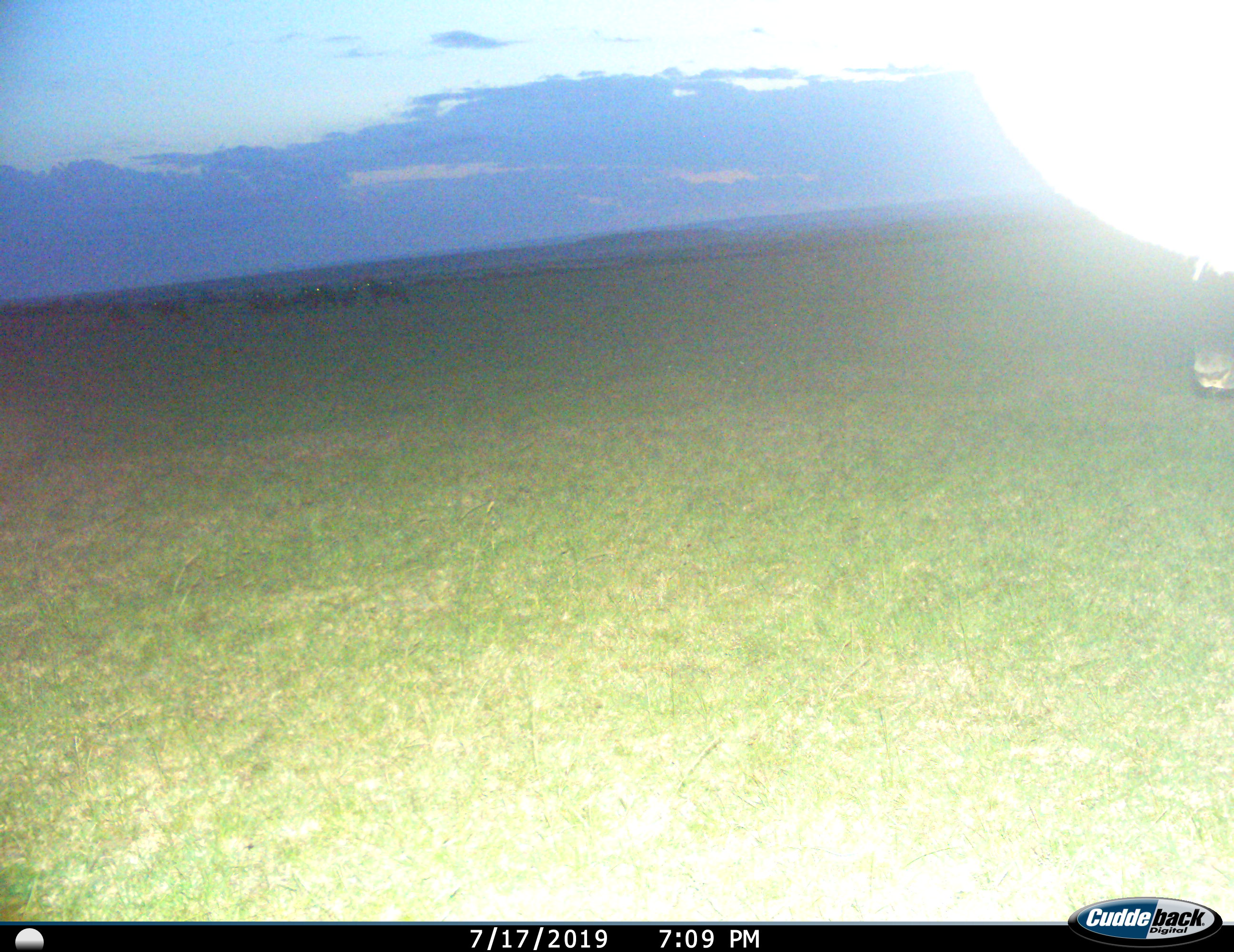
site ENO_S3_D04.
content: unidentified animal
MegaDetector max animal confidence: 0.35